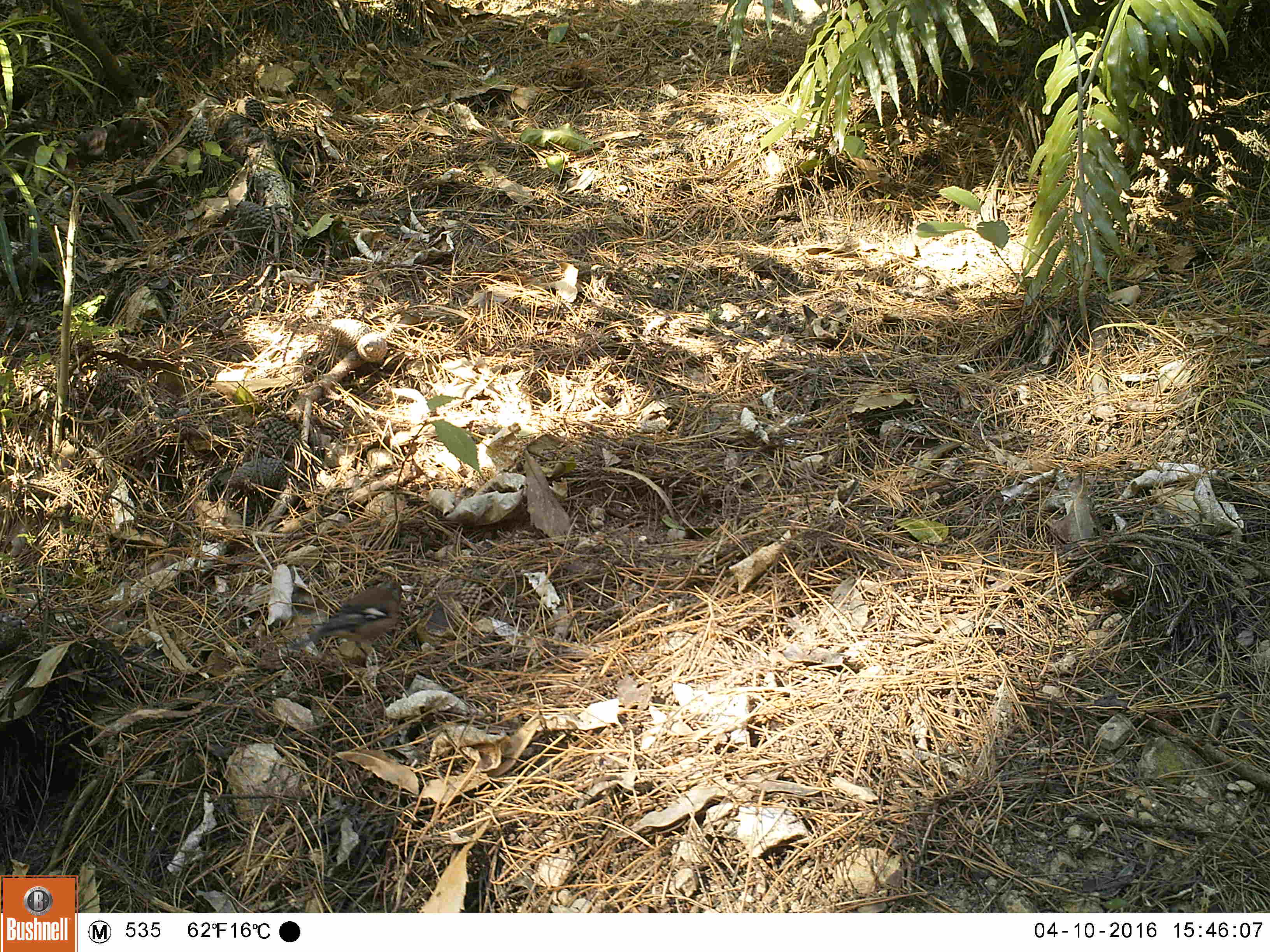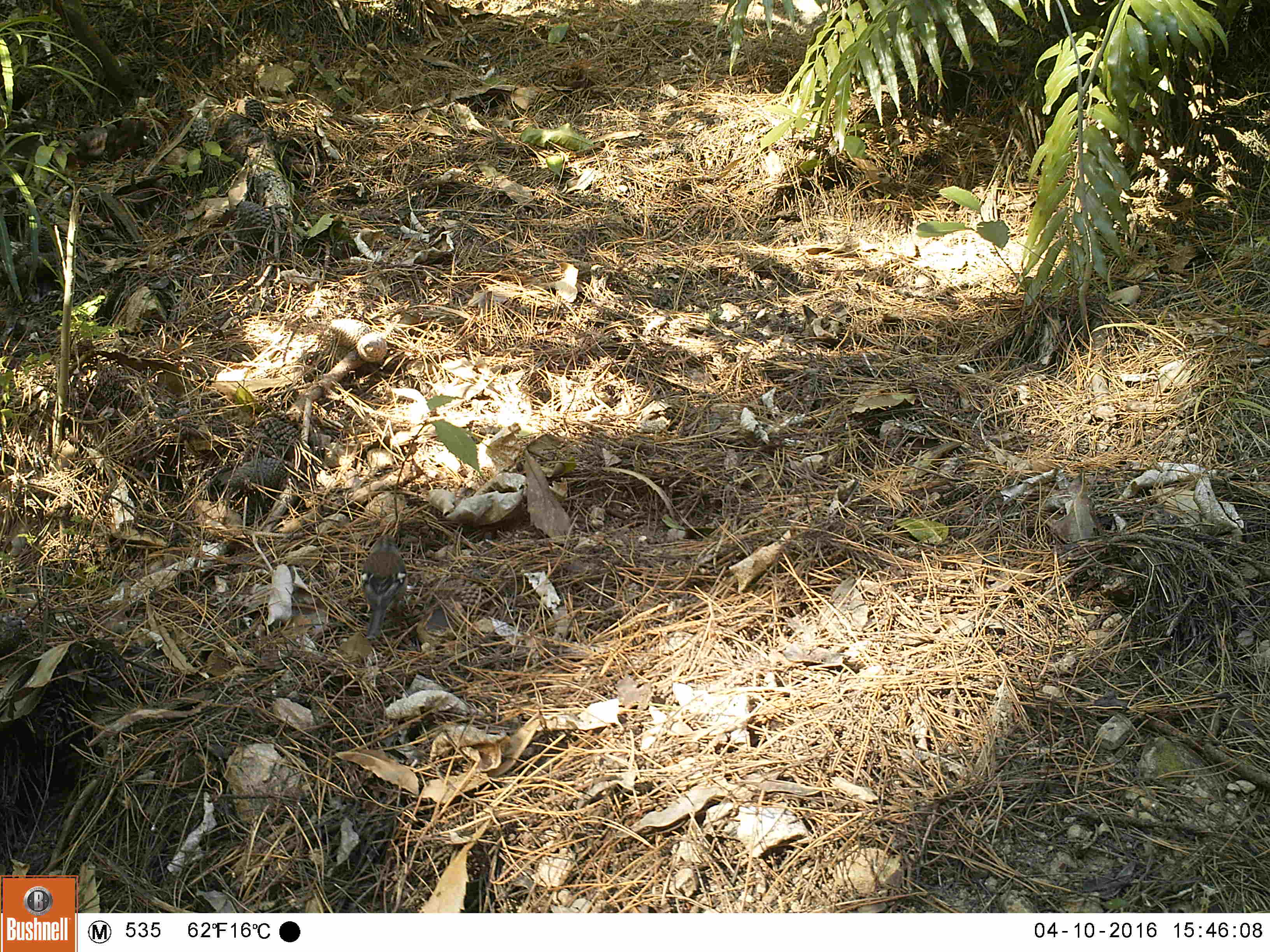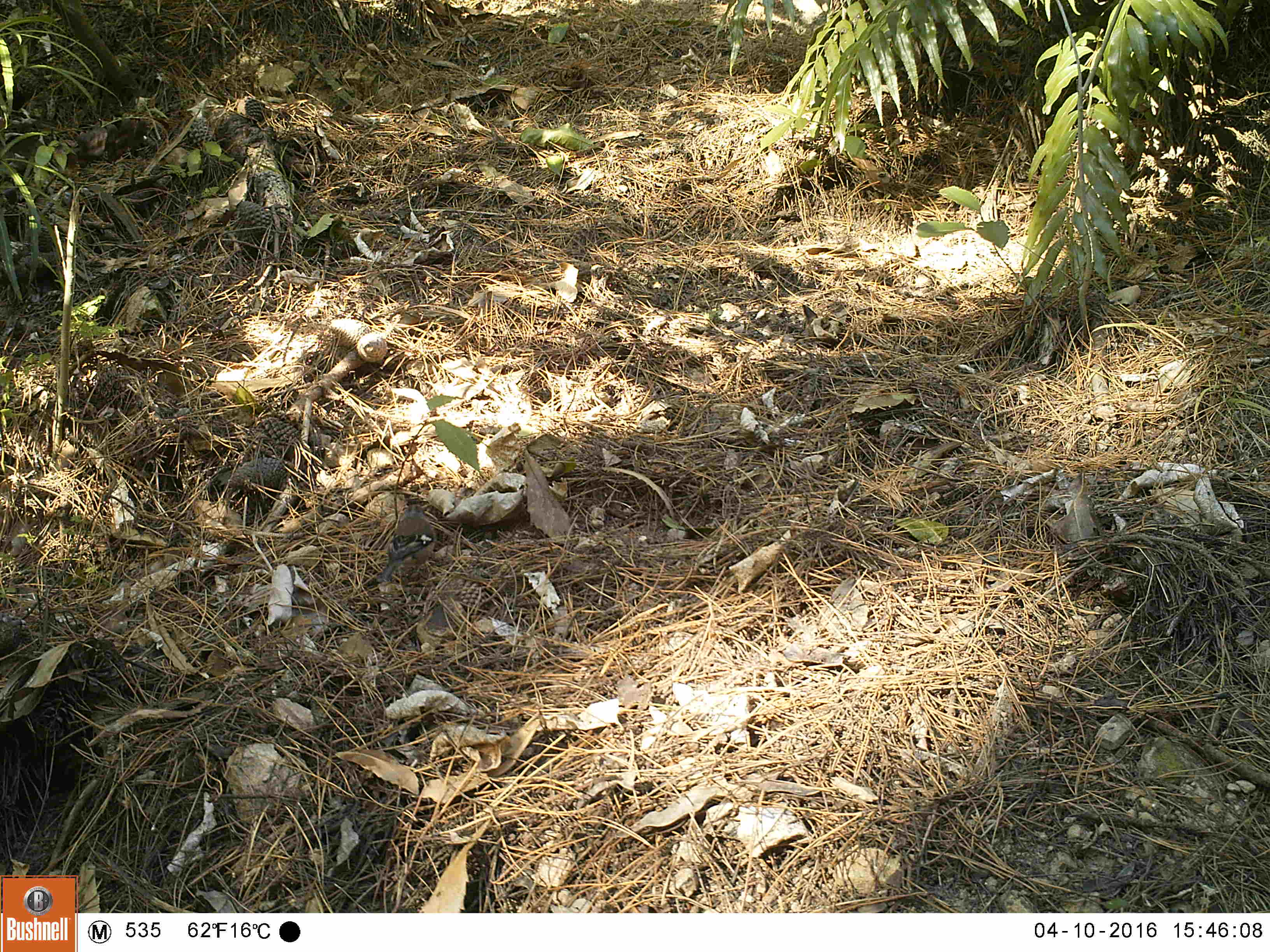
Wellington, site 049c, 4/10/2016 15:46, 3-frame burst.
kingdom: Animalia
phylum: Chordata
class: Aves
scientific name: Aves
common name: bird